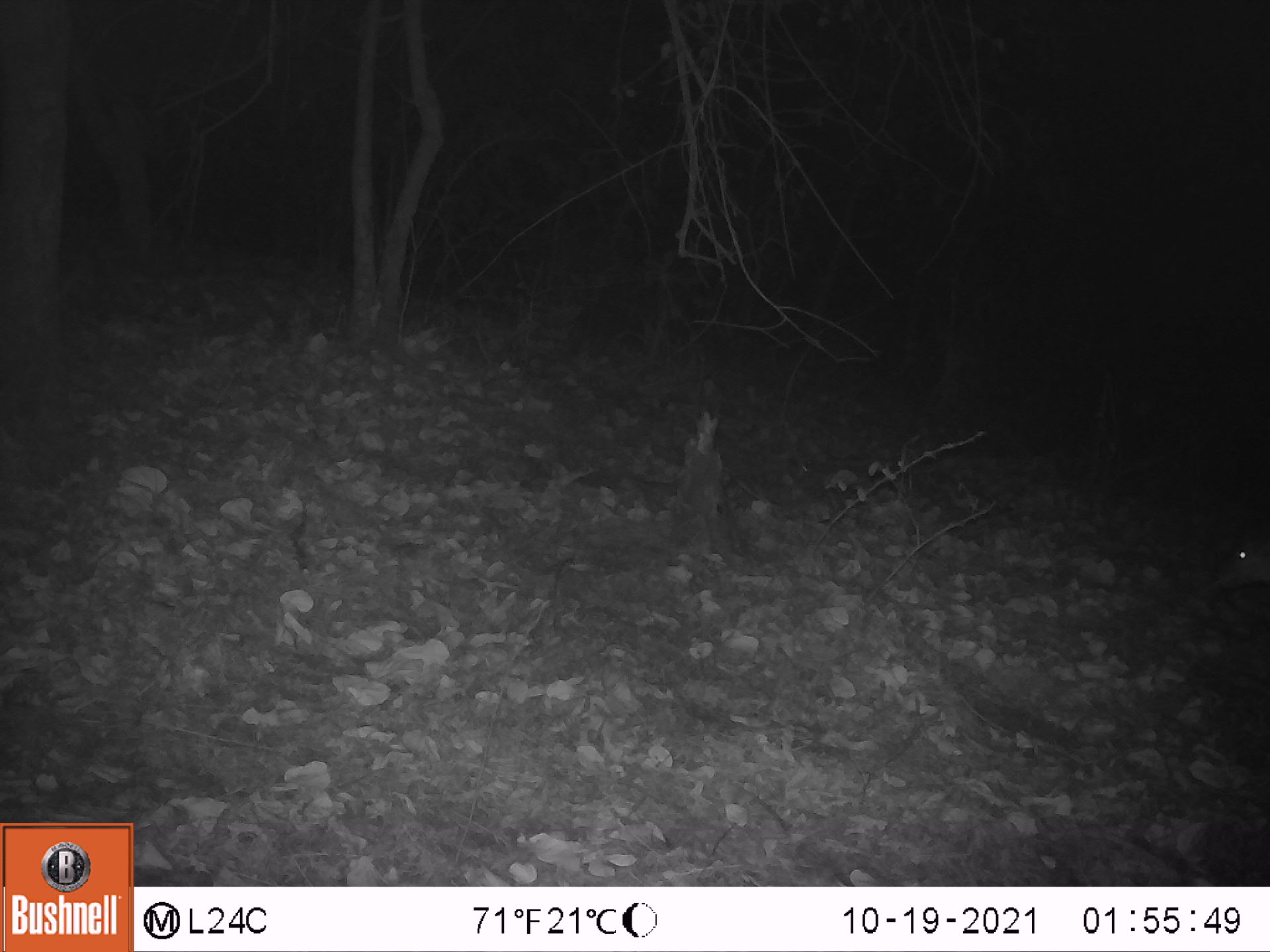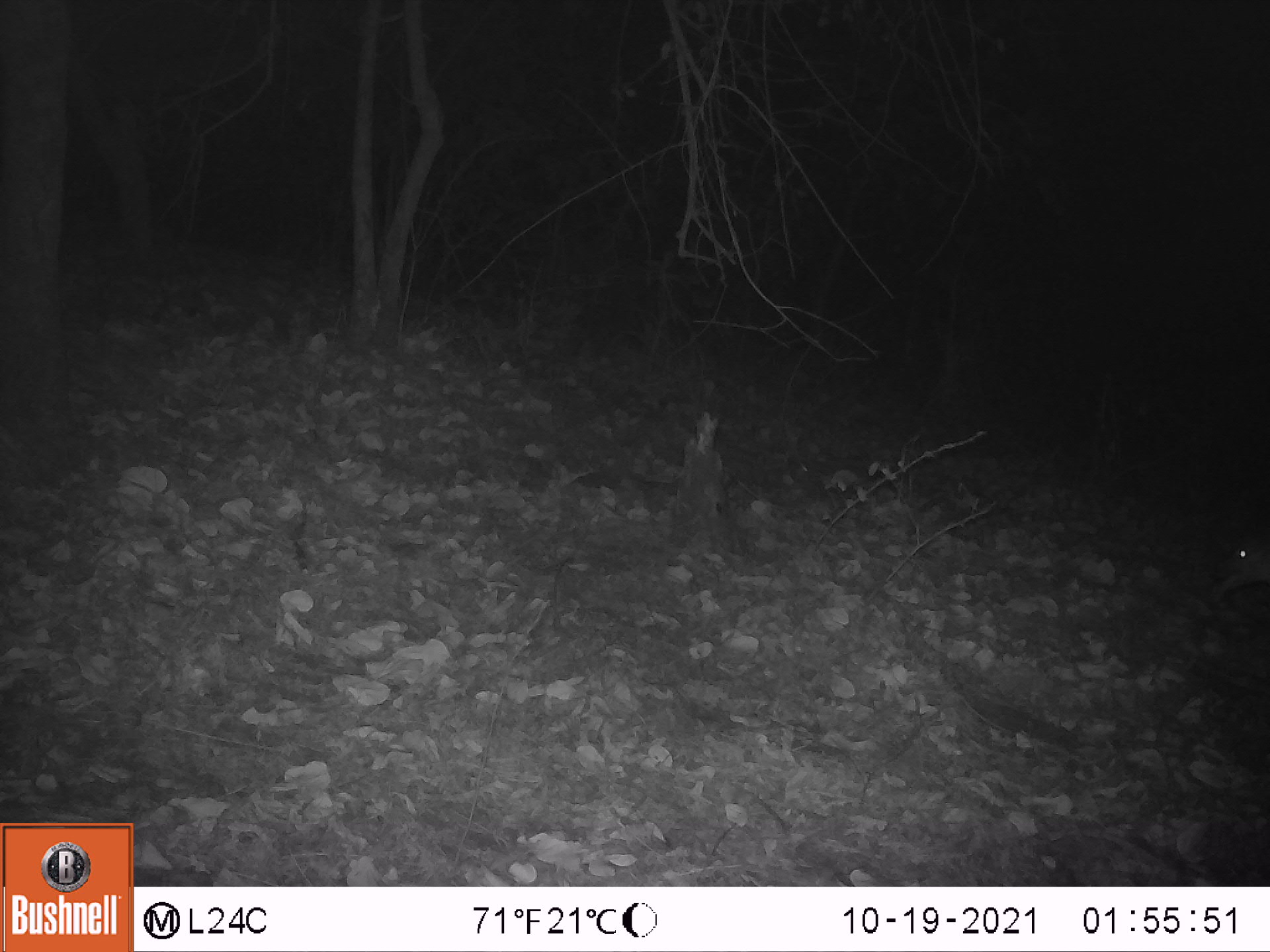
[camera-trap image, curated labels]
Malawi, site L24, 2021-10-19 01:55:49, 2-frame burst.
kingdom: Animalia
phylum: Chordata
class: Mammalia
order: Artiodactyla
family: Bovidae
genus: Tragelaphus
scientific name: Tragelaphus sylvaticus sylvaticus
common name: cape bushbuck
Cape bushbuck (Tragelaphus sylvaticus sylvaticus), count 1.